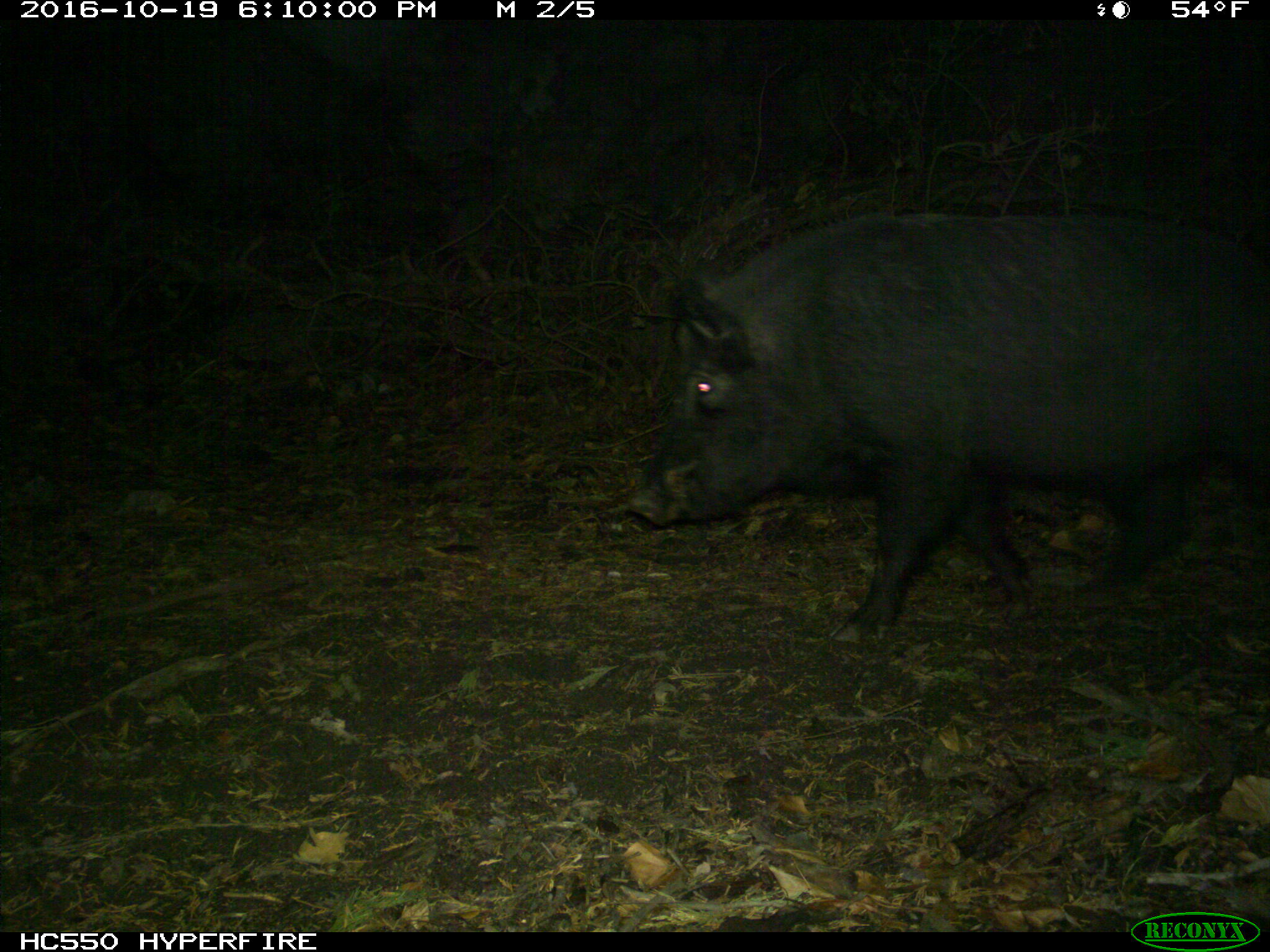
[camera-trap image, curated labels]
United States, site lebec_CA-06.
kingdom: Animalia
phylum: Chordata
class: Mammalia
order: Artiodactyla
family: Suidae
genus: Sus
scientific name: Sus scrofa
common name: wild boar